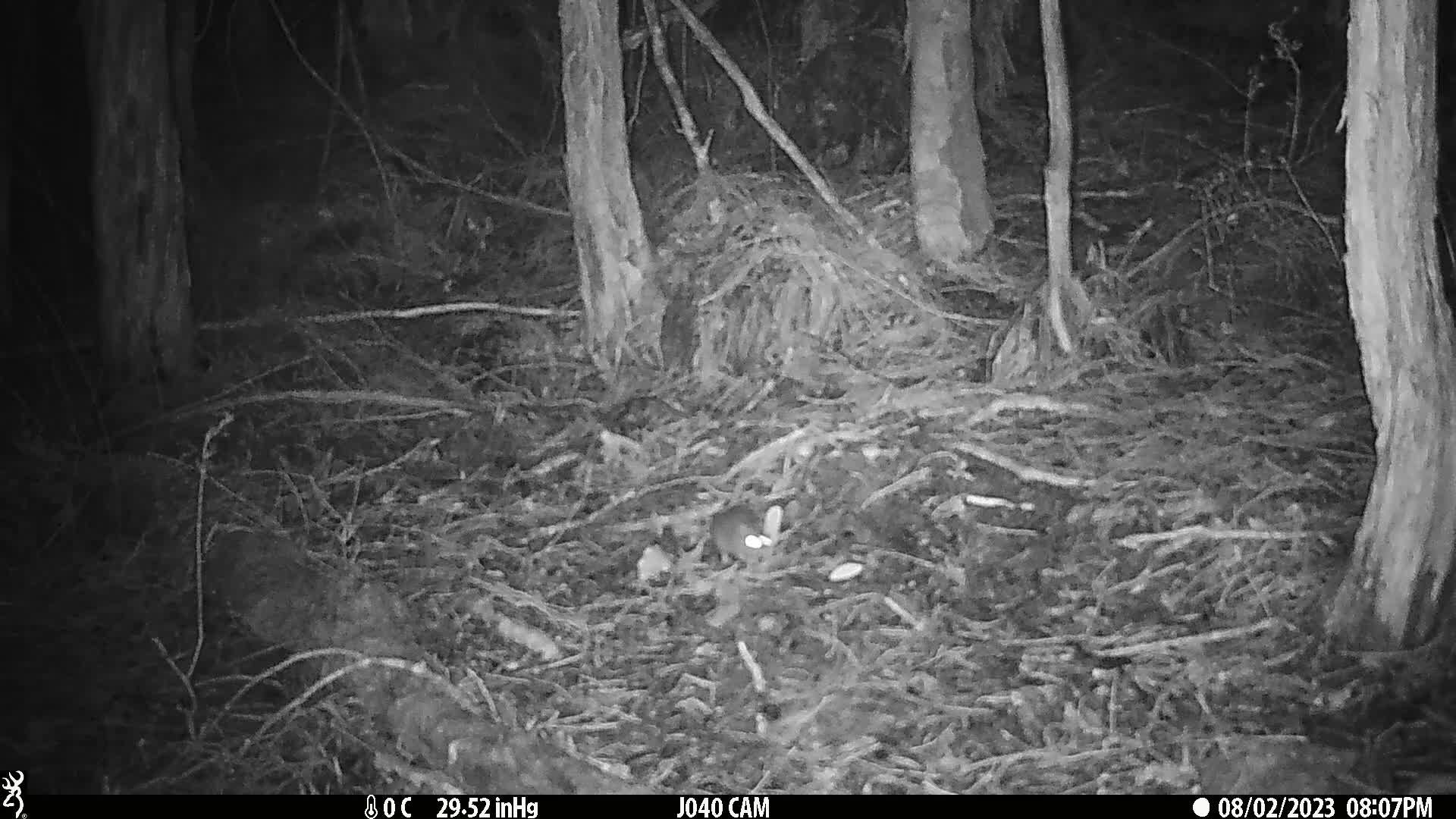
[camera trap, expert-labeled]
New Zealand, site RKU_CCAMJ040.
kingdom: Animalia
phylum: Chordata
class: Mammalia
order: Rodentia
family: Muridae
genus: Rattus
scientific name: Rattus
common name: rat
Rat (Rattus).